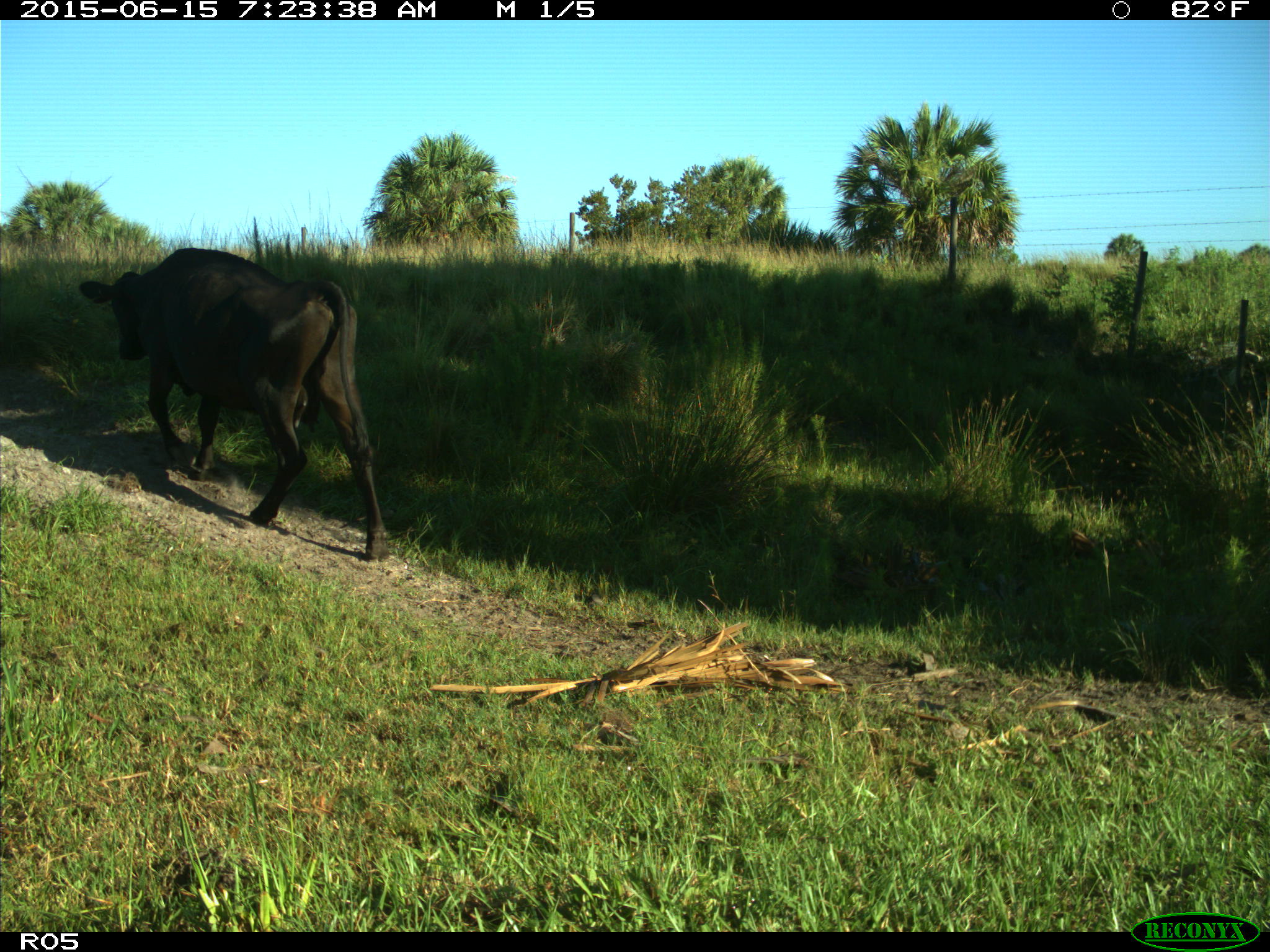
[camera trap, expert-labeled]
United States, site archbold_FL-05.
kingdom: Animalia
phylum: Chordata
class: Mammalia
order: Artiodactyla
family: Bovidae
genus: Bos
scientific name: Bos taurus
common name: domestic cow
Bos taurus (domestic cow).